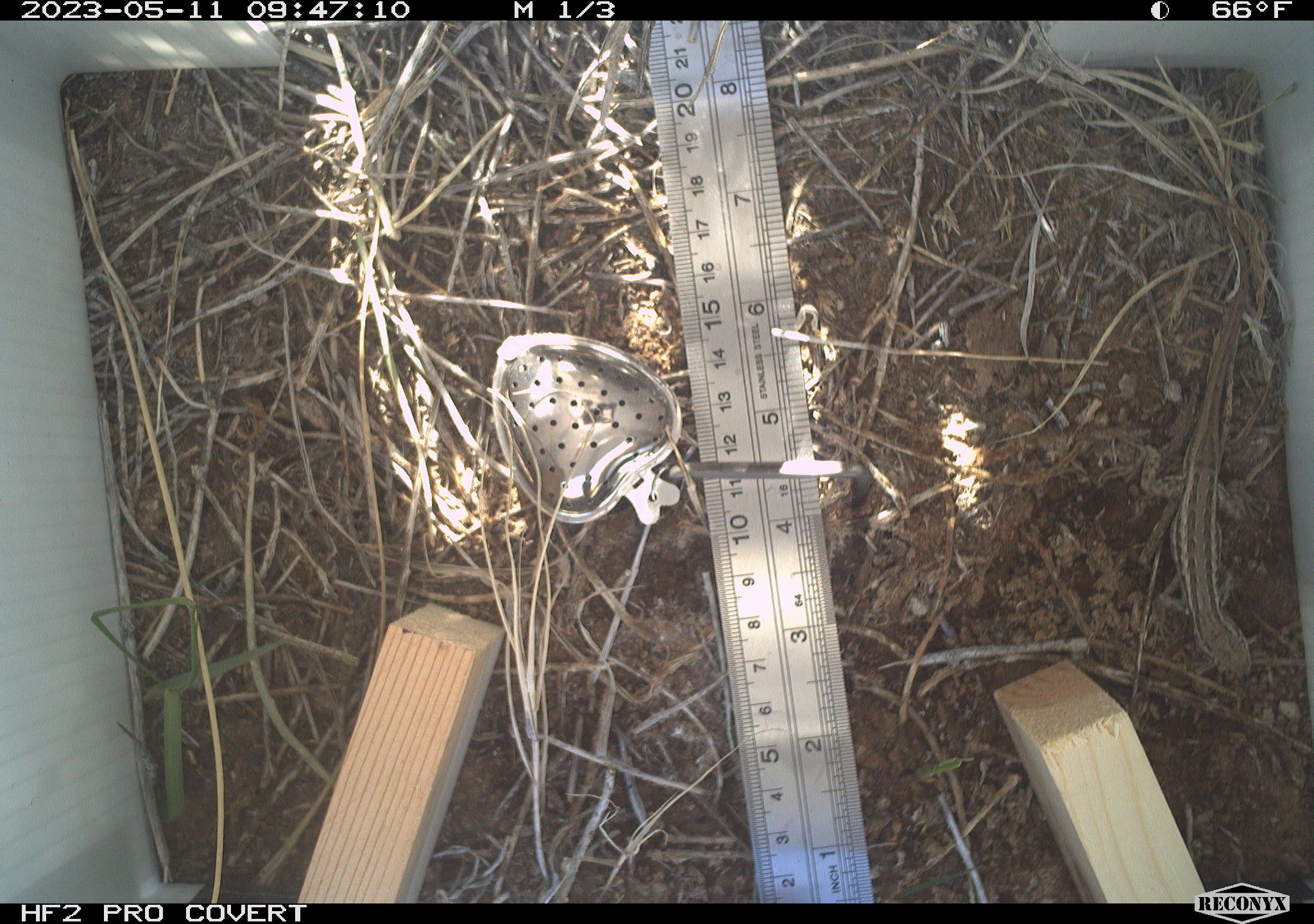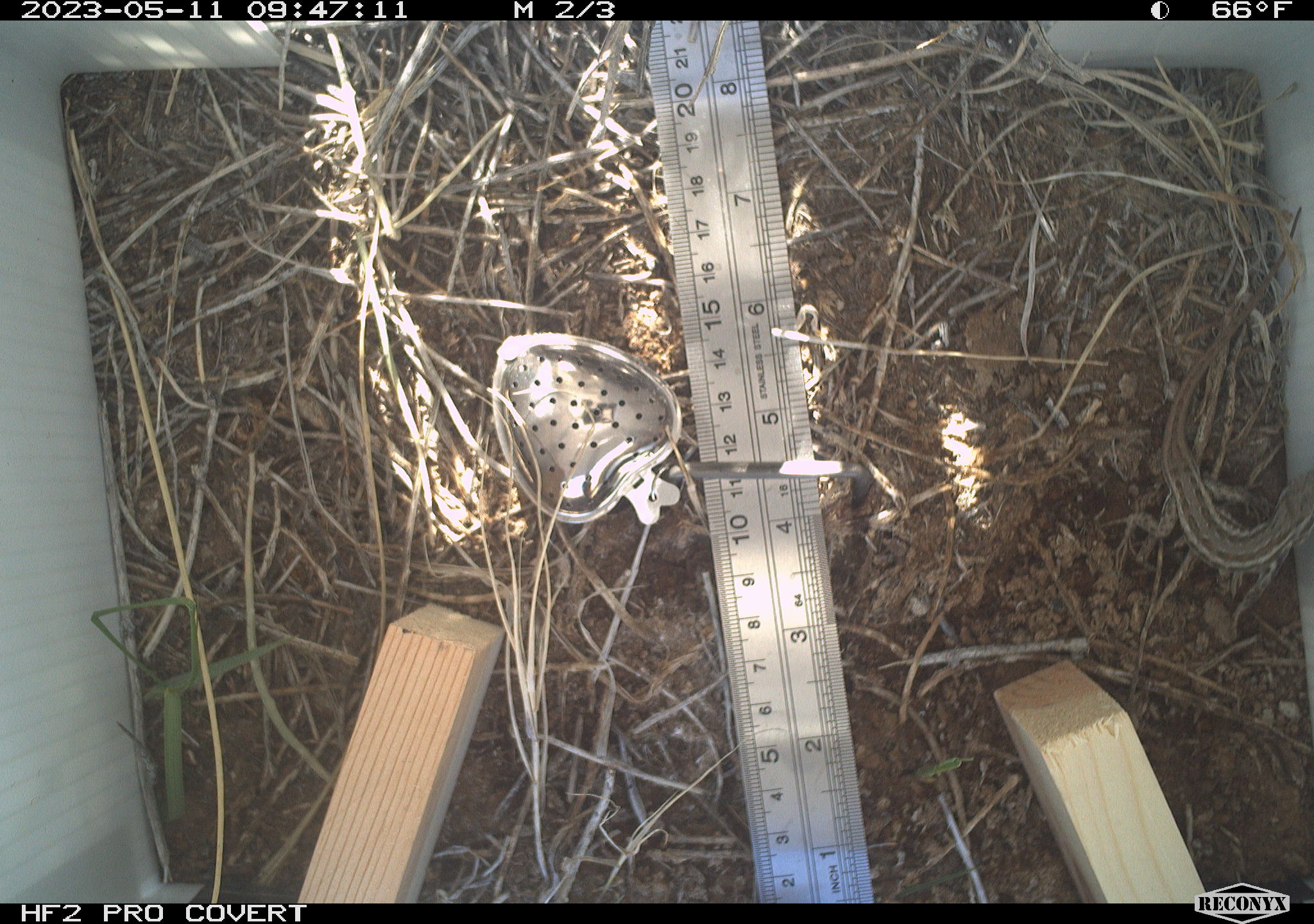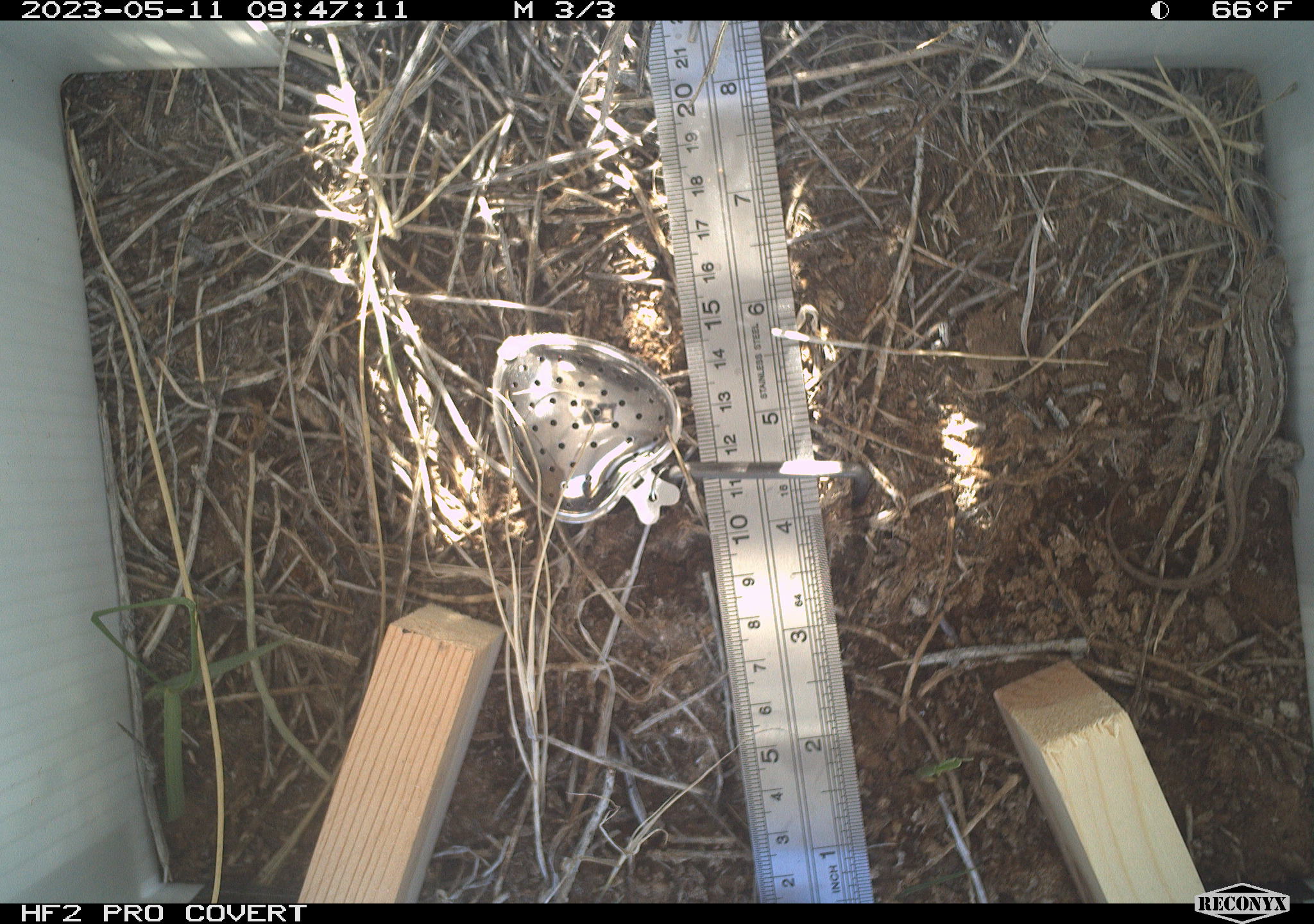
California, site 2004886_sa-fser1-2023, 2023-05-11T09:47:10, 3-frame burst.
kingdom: Animalia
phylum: Chordata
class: Reptilia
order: Squamata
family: Phrynosomatidae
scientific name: Phrynosomatidae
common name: phrynosomatid lizards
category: phrynosomatidae family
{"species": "phrynosomatidae family (phrynosomatid lizards) (Phrynosomatidae)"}